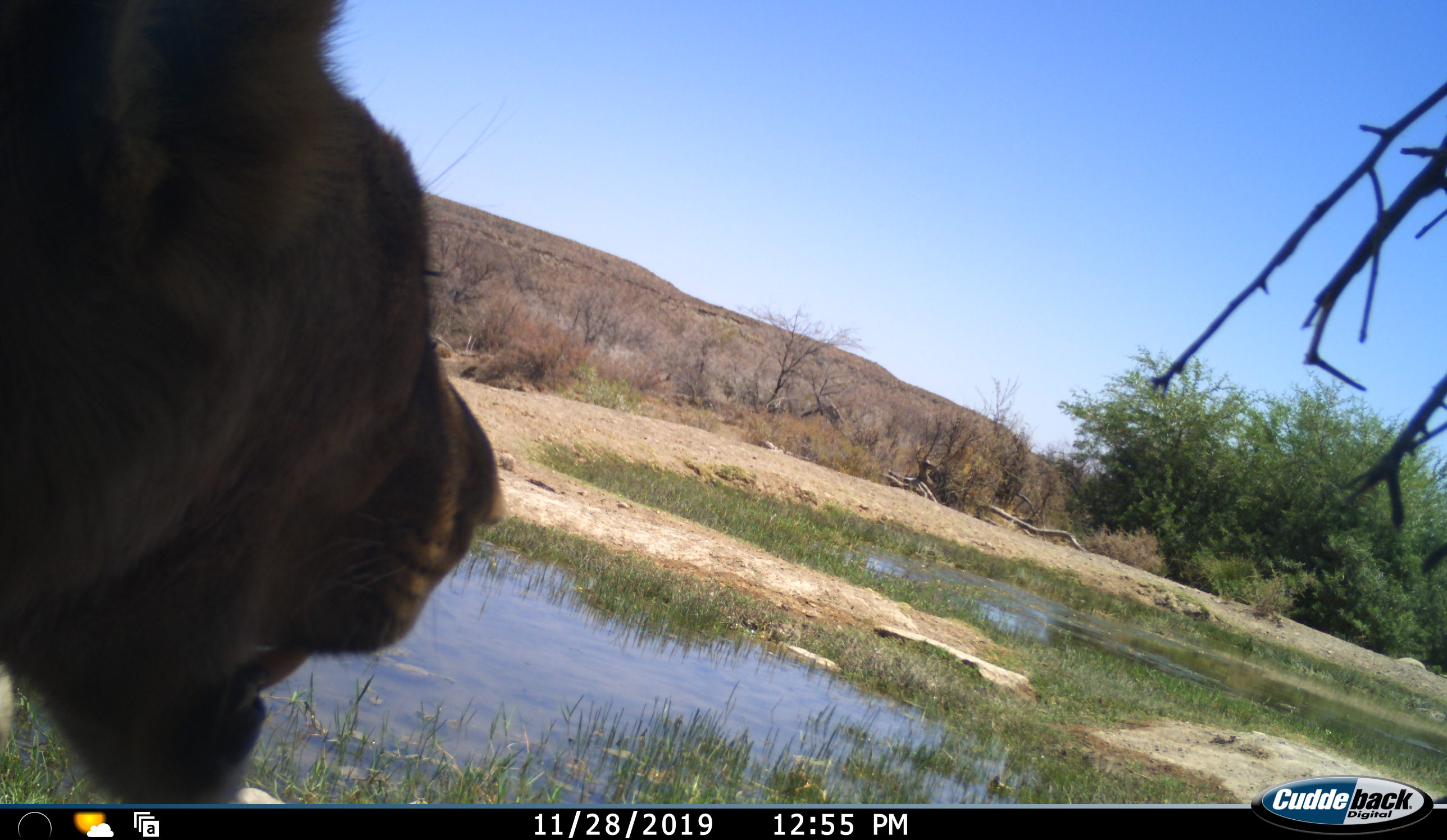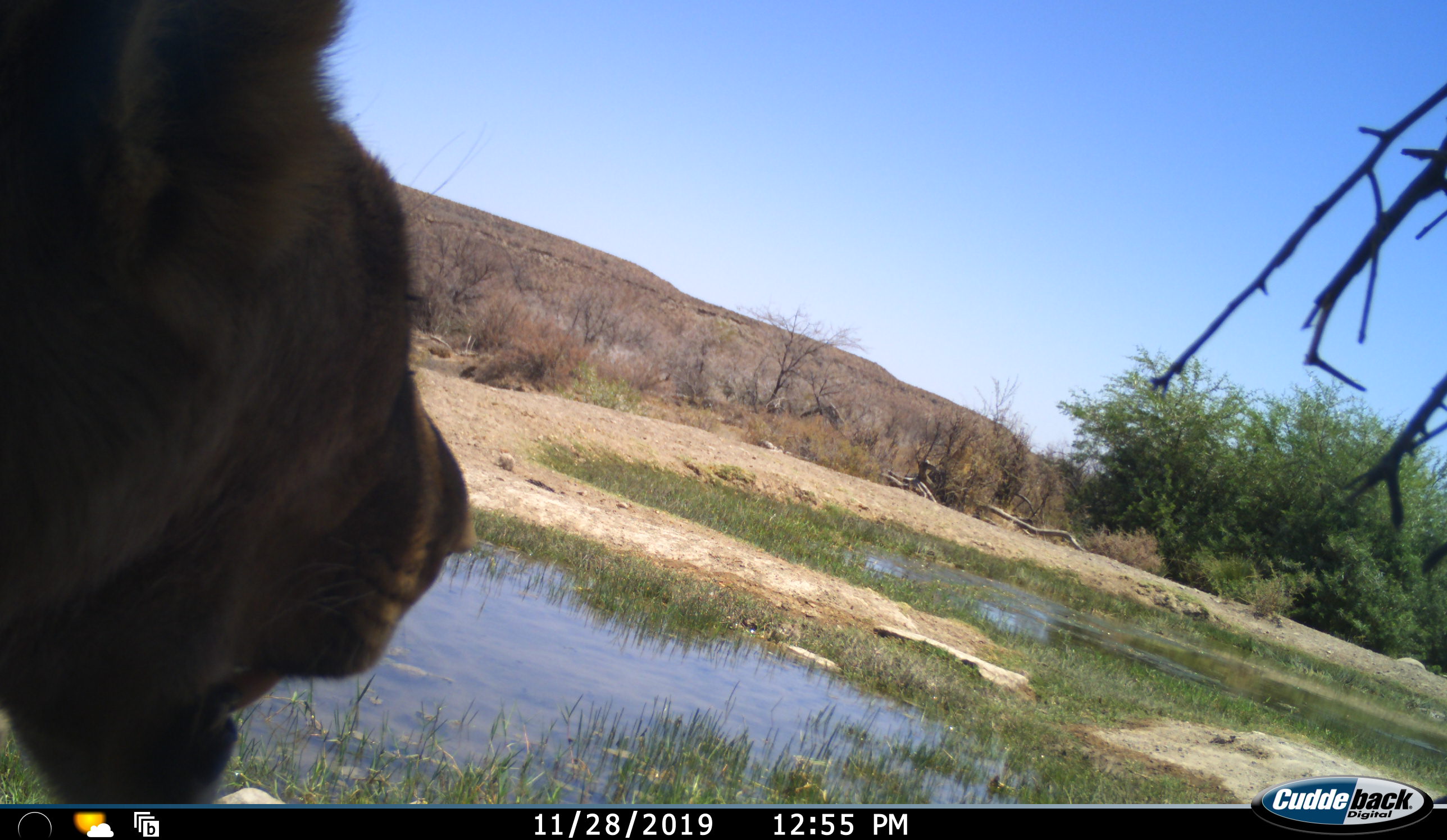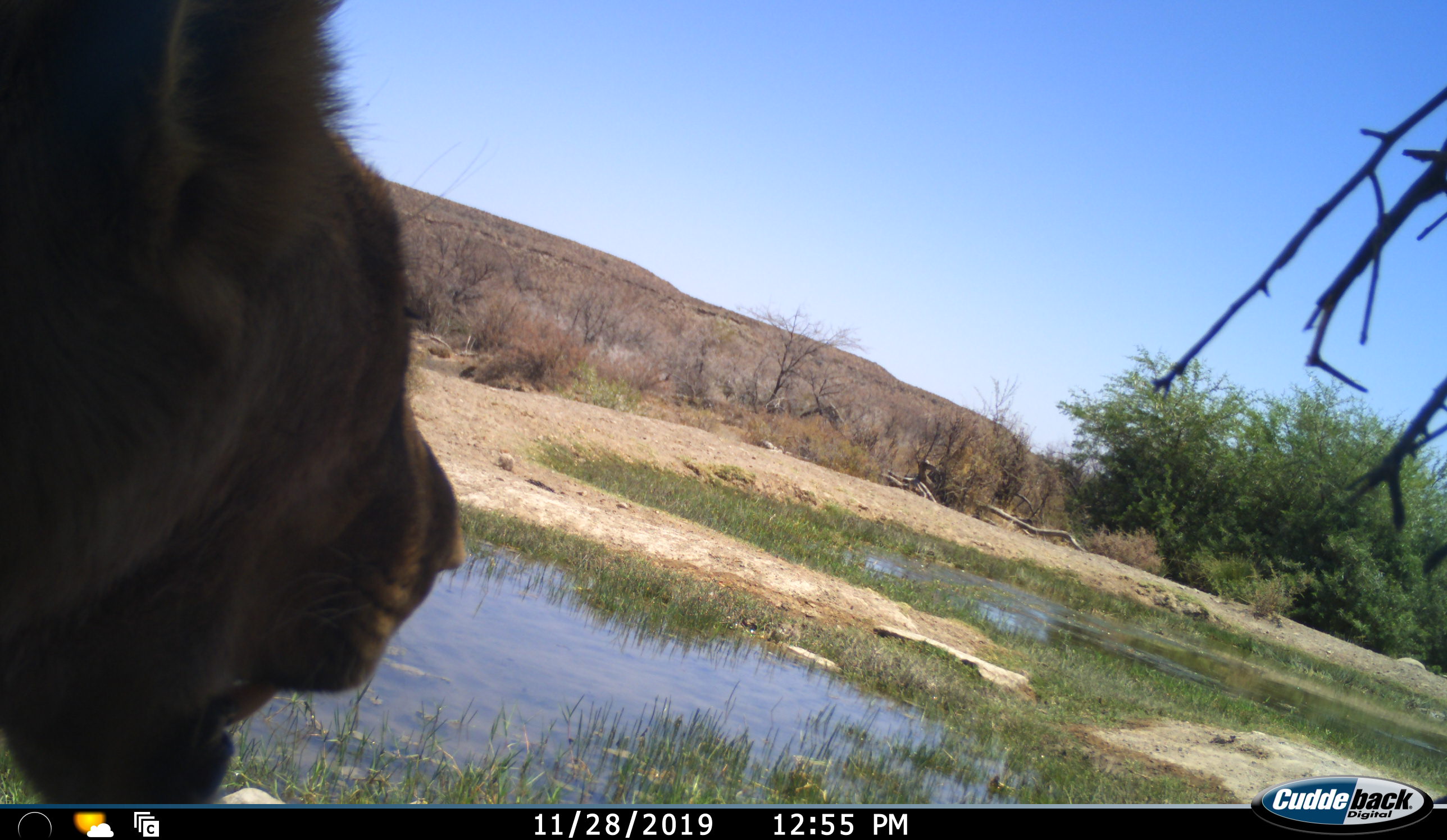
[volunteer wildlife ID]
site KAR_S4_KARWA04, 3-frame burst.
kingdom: Animalia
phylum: Chordata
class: Mammalia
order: Carnivora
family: Felidae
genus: Panthera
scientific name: Panthera leo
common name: lion female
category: lionfemale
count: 1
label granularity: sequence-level